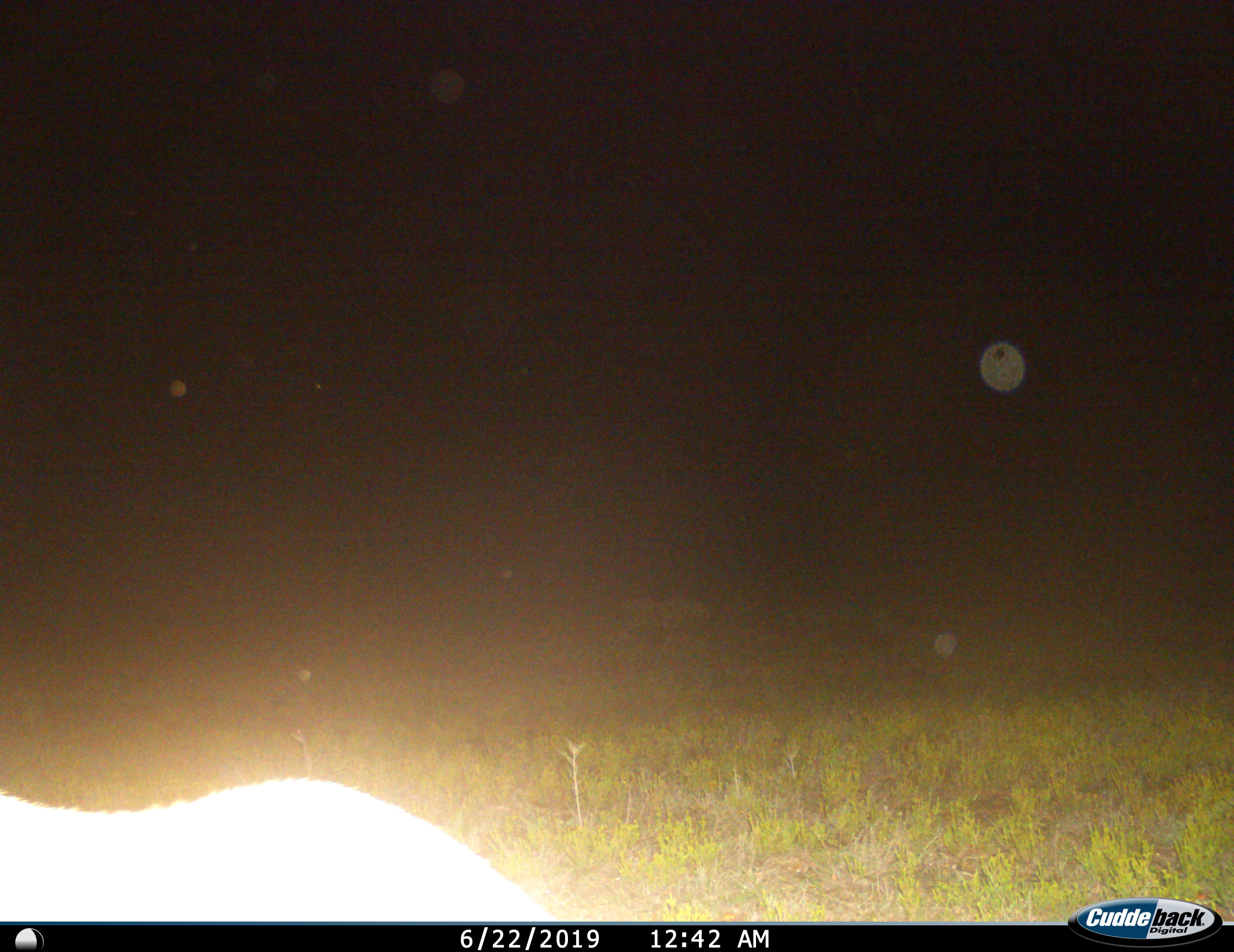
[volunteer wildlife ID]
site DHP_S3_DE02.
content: unidentified animal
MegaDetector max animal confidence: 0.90